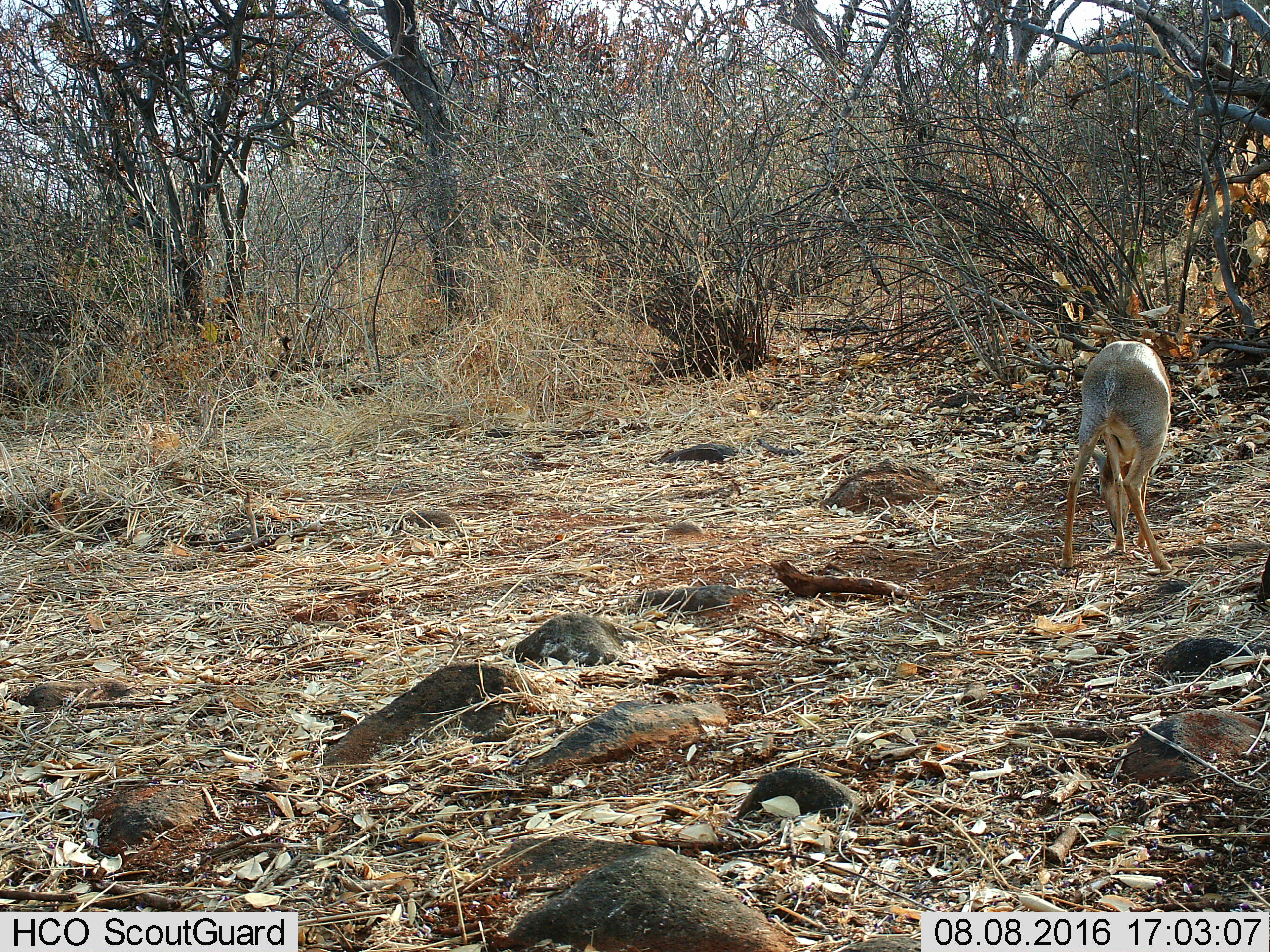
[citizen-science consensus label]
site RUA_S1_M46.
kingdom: Animalia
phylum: Chordata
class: Mammalia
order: Artiodactyla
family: Bovidae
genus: Madoqua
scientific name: Madoqua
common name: dik-dik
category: dikdik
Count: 1.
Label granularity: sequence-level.